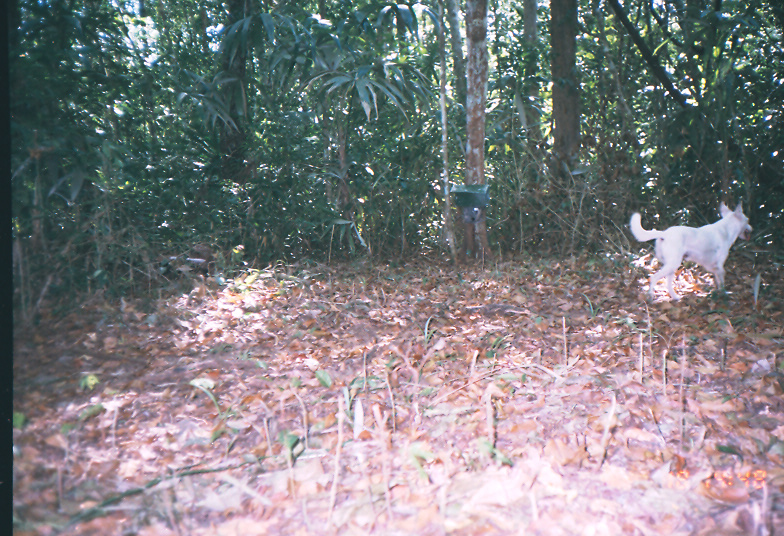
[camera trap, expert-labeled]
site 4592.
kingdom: Animalia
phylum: Chordata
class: Mammalia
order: Carnivora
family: Canidae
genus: Canis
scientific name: Canis familiaris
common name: domestic dog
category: canis lupus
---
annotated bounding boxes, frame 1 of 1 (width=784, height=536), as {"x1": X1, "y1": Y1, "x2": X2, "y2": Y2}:
canis lupus: {"x1": 629, "y1": 200, "x2": 753, "y2": 305}